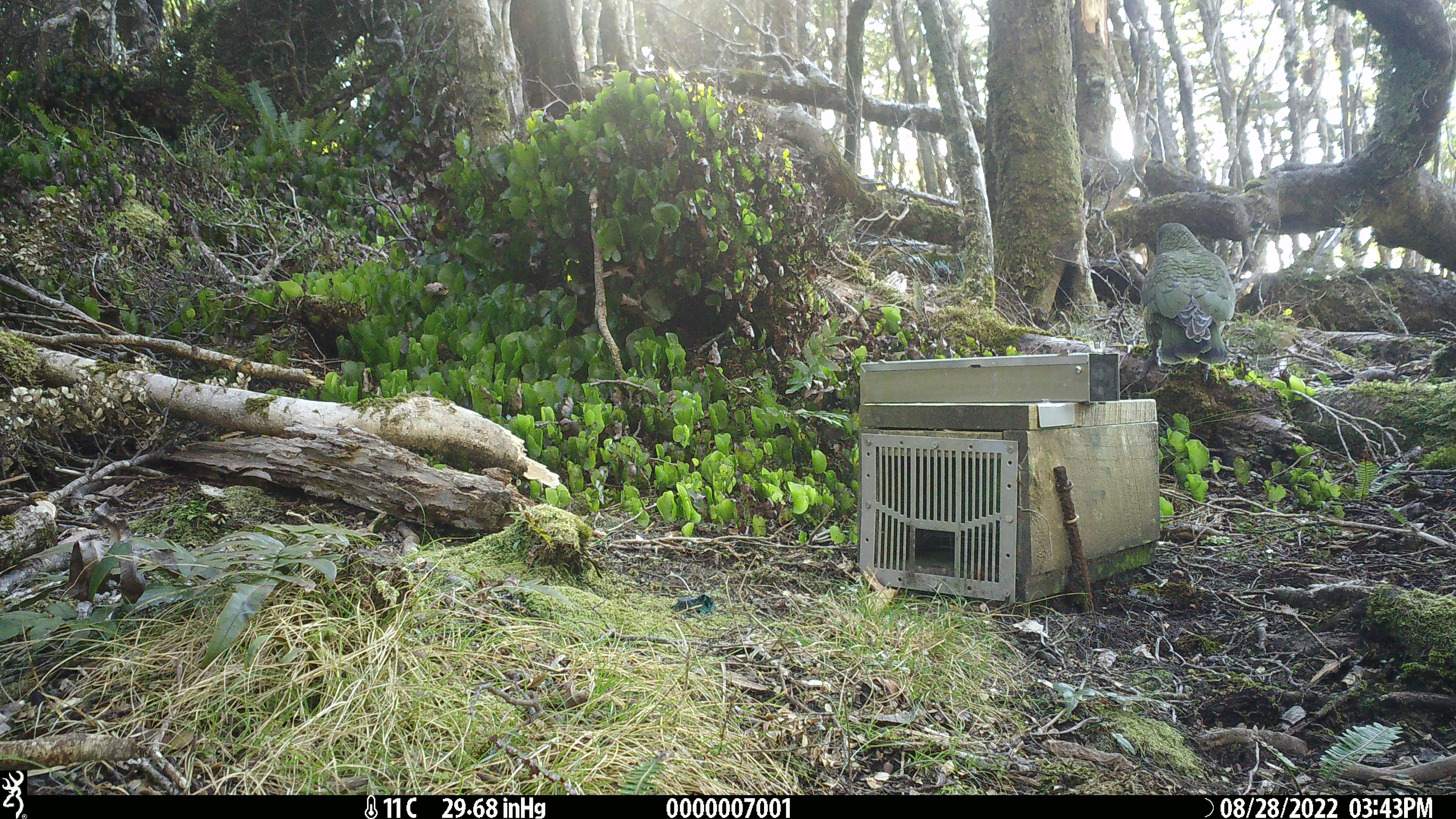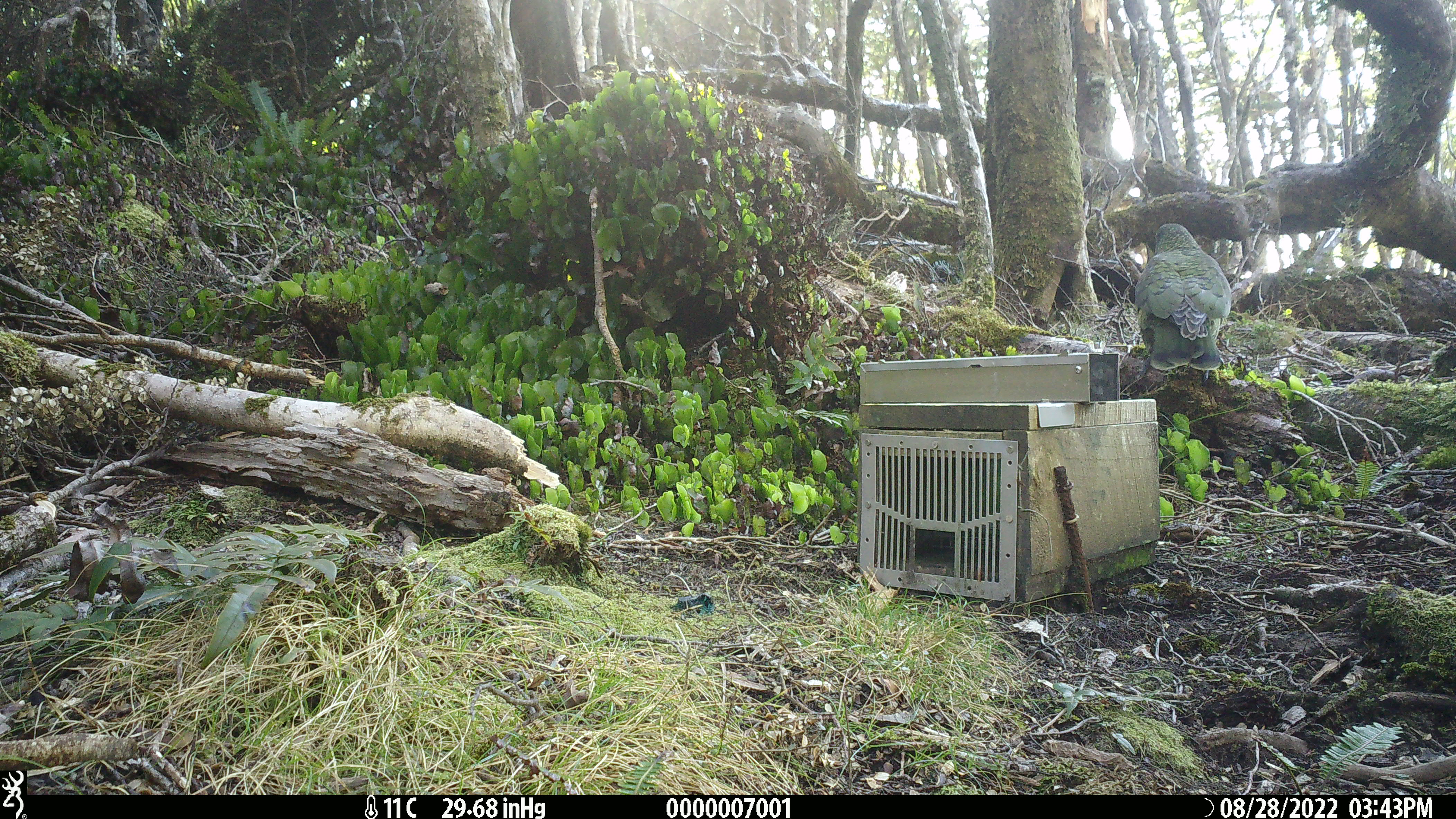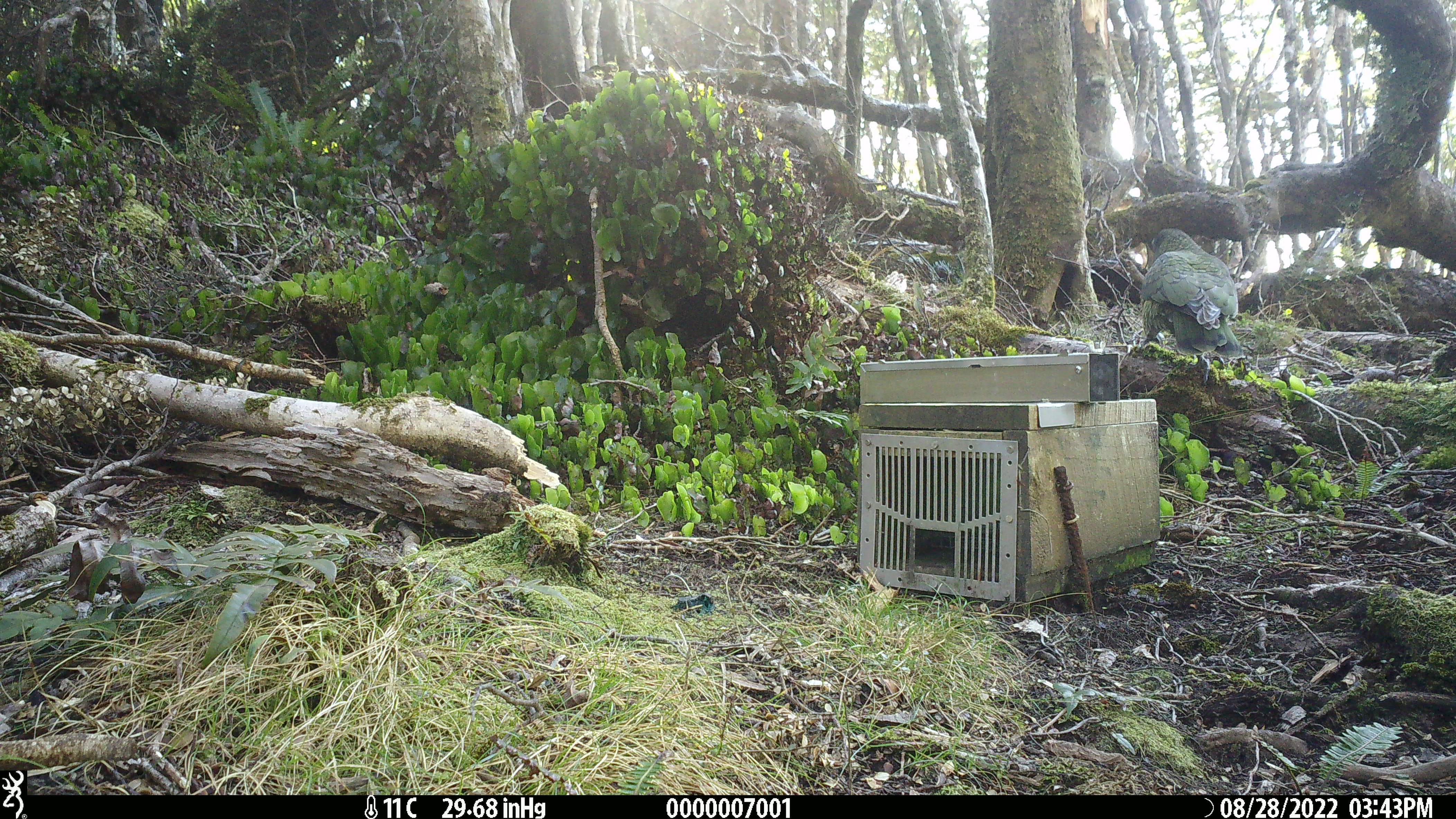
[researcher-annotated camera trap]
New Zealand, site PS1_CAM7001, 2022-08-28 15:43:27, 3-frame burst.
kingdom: Animalia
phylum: Chordata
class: Aves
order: Psittaciformes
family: Strigopidae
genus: Nestor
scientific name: Nestor notabilis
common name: kea